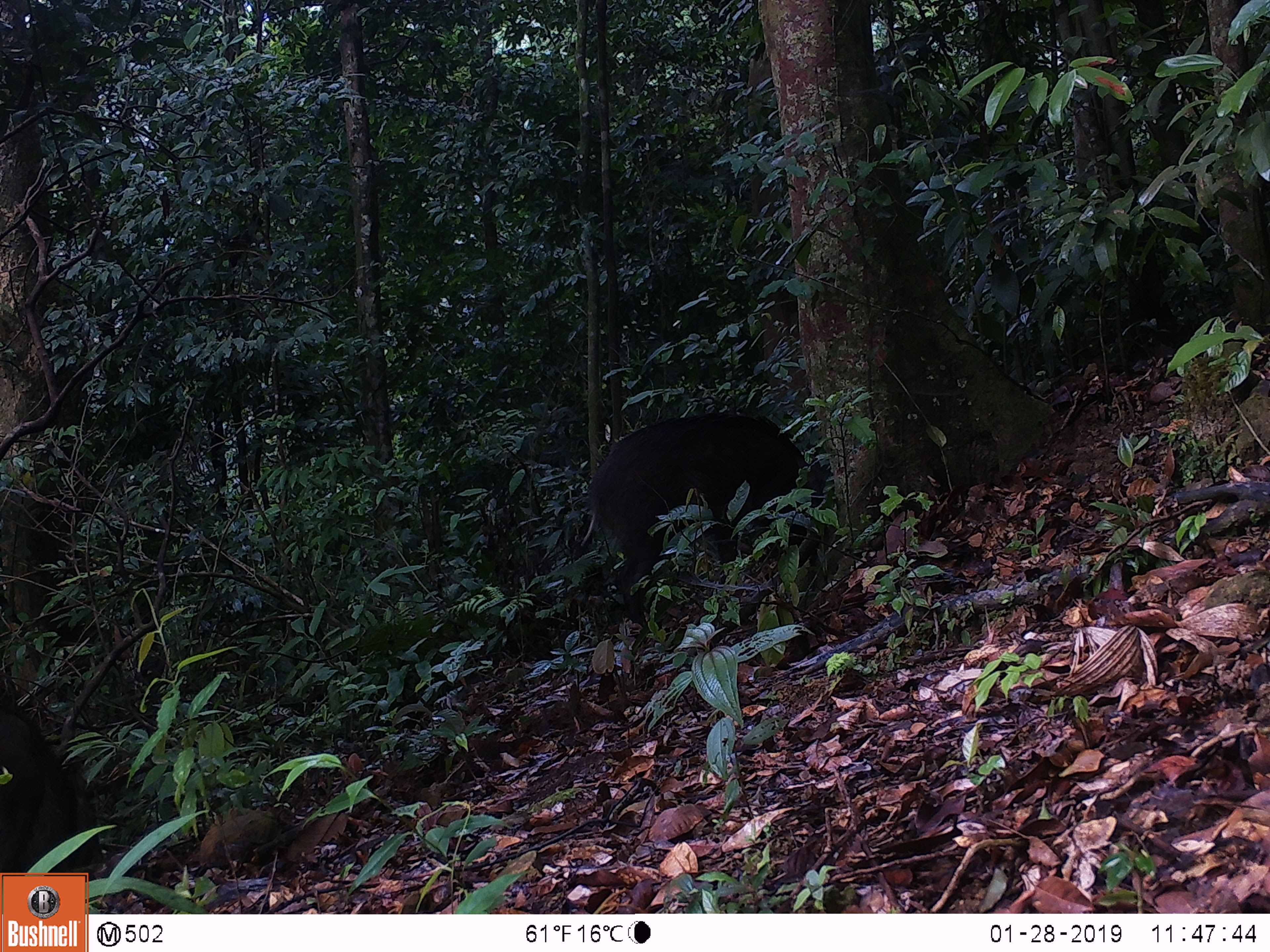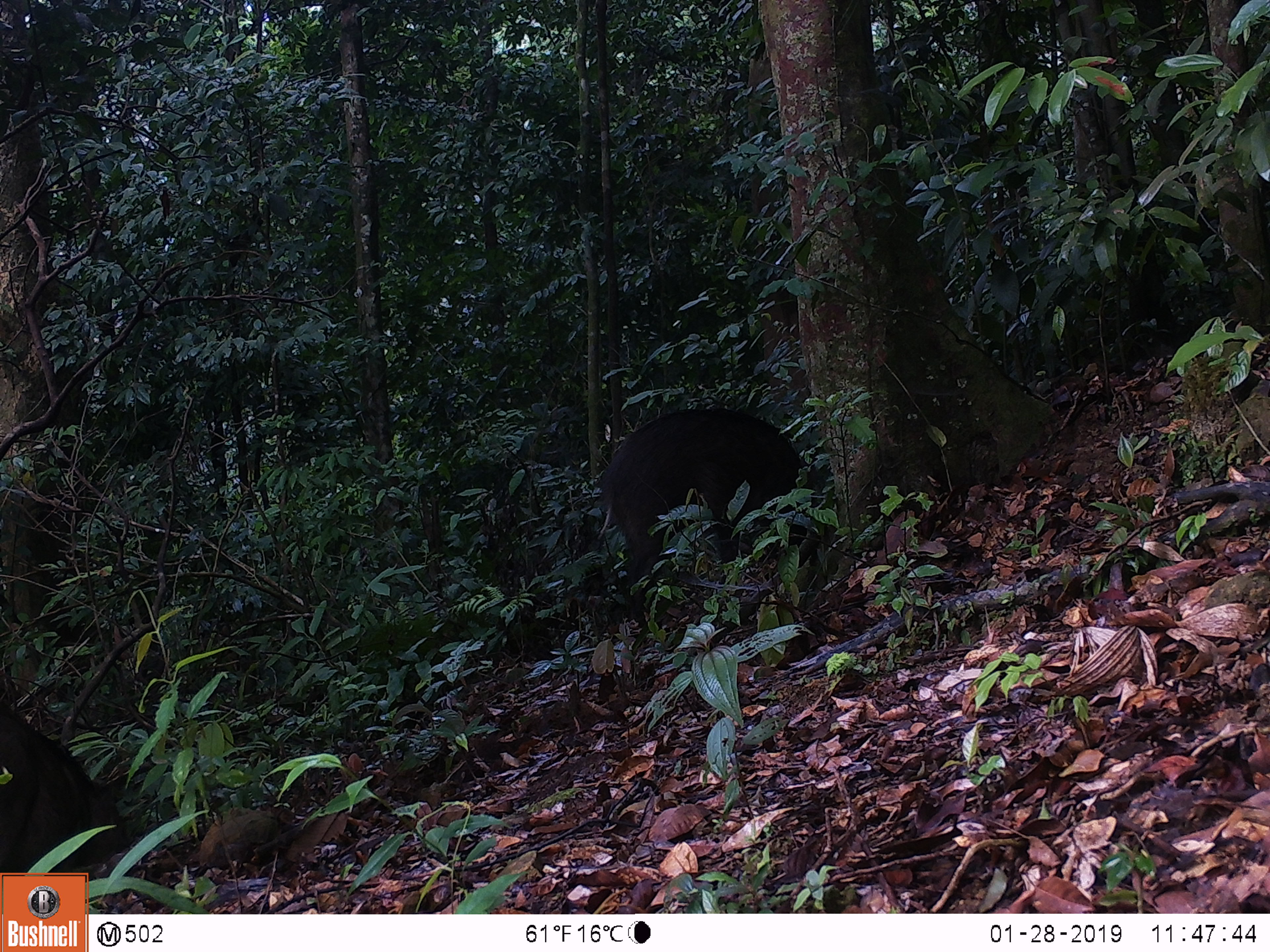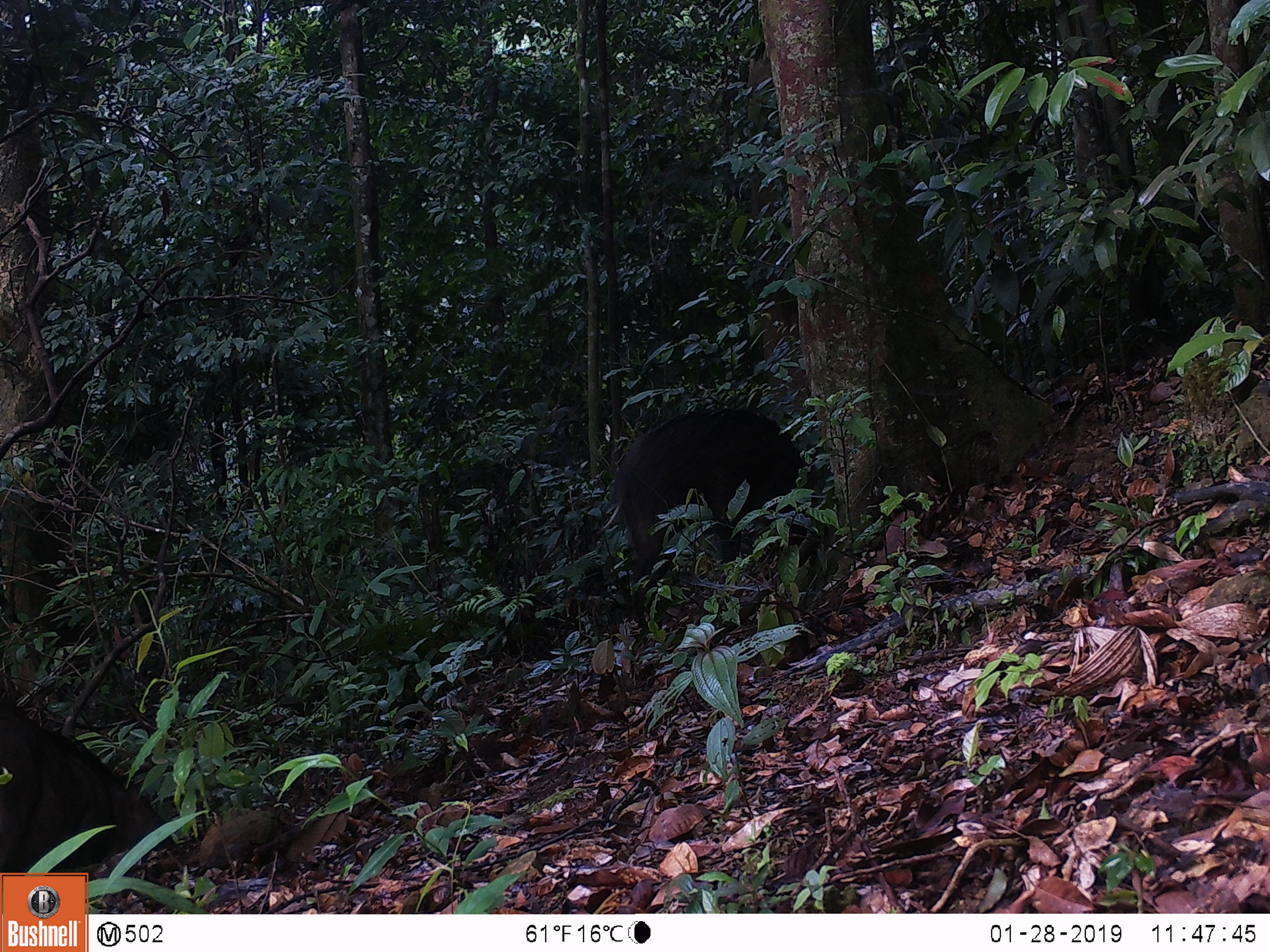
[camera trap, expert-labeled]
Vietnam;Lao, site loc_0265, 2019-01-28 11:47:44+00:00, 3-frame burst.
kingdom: Animalia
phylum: Chordata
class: Mammalia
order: Artiodactyla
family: Suidae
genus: Sus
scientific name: Sus scrofa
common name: eurasian wild pig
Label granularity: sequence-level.